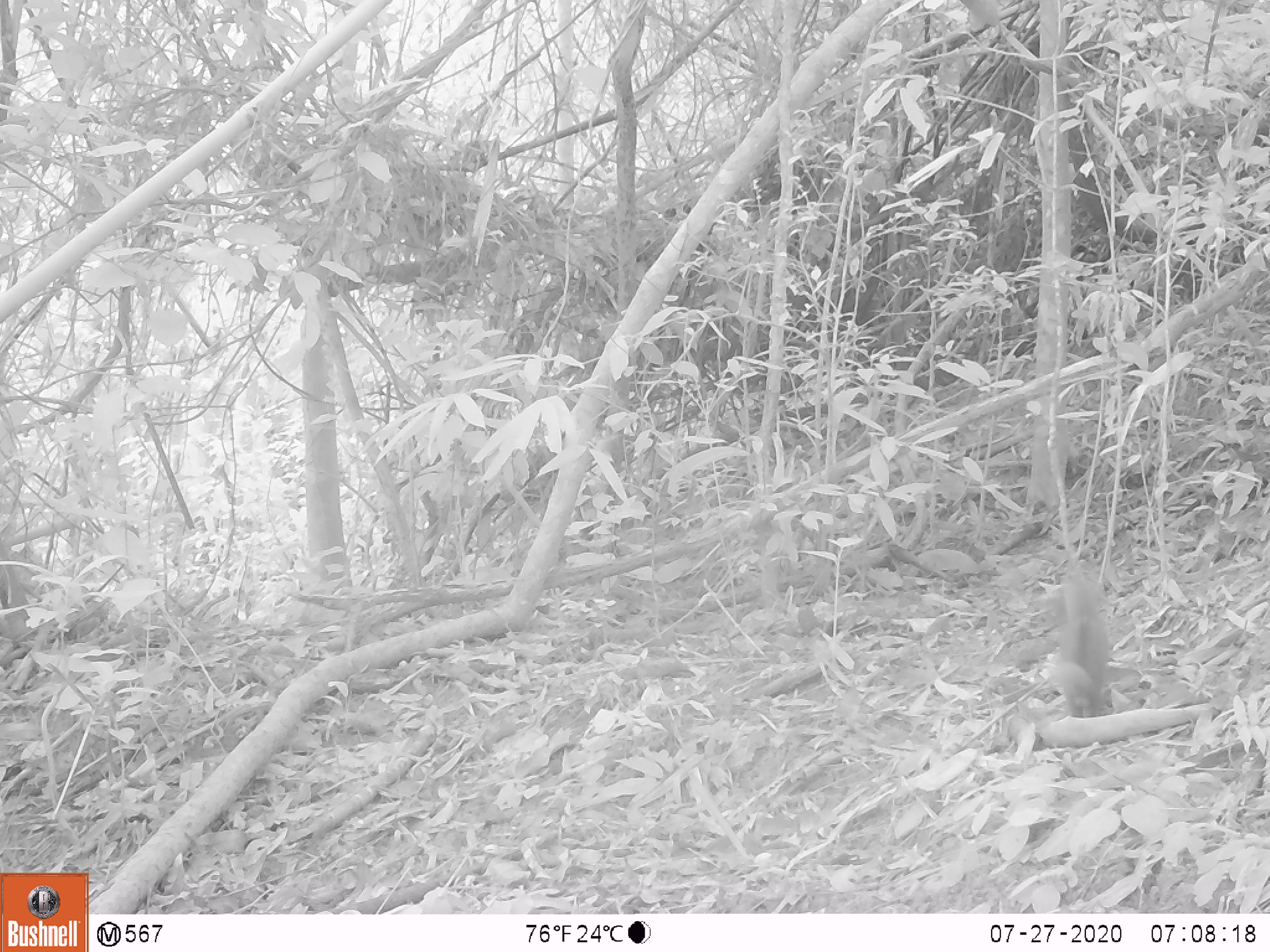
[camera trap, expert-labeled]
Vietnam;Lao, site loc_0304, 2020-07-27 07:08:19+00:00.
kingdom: Animalia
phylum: Chordata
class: Mammalia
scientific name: Mammalia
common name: mammal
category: unidentified small mammal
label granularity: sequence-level